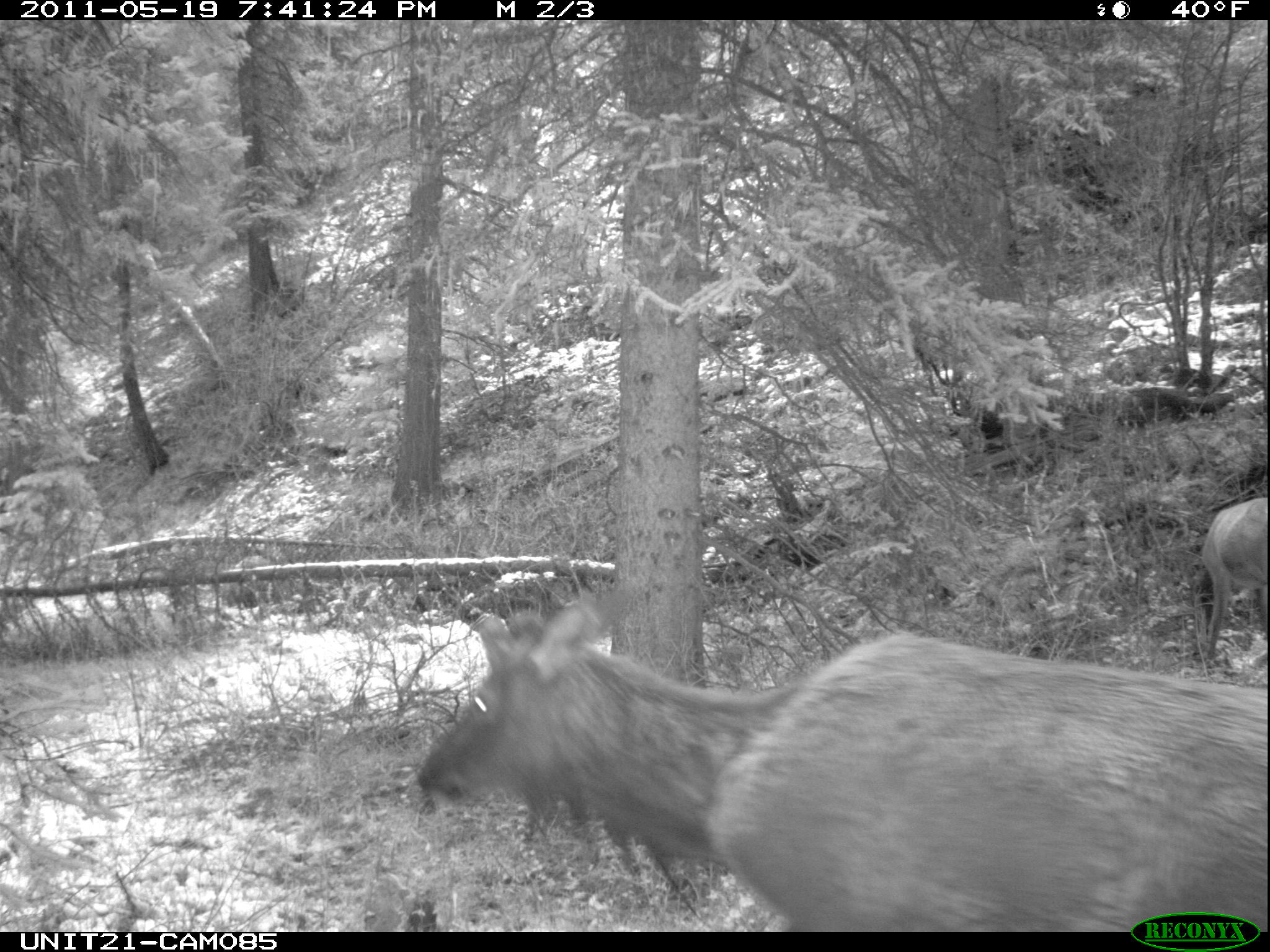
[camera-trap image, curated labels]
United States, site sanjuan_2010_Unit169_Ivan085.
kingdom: Animalia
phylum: Chordata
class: Mammalia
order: Artiodactyla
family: Cervidae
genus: Cervus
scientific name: Cervus elaphus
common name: red deer